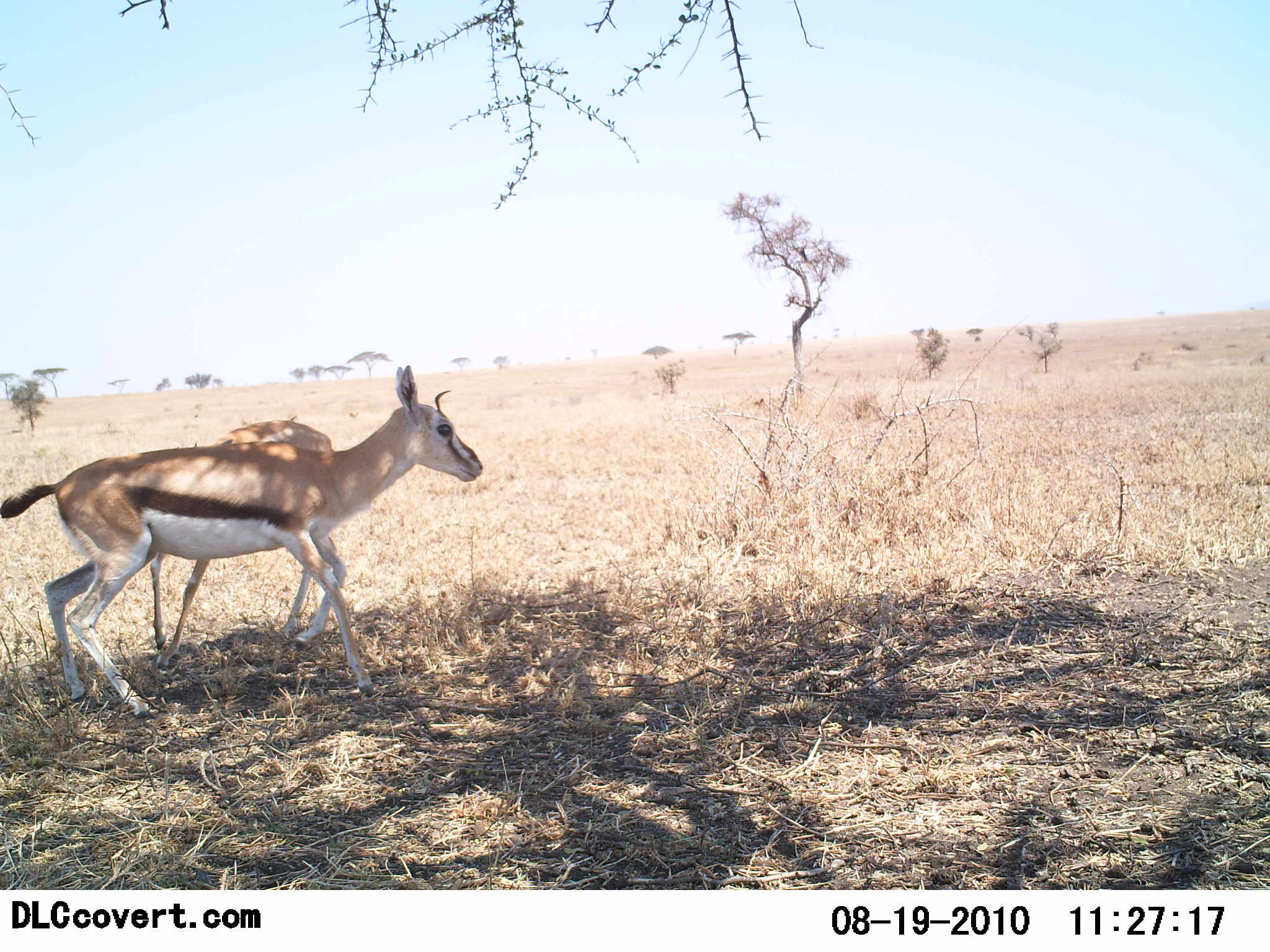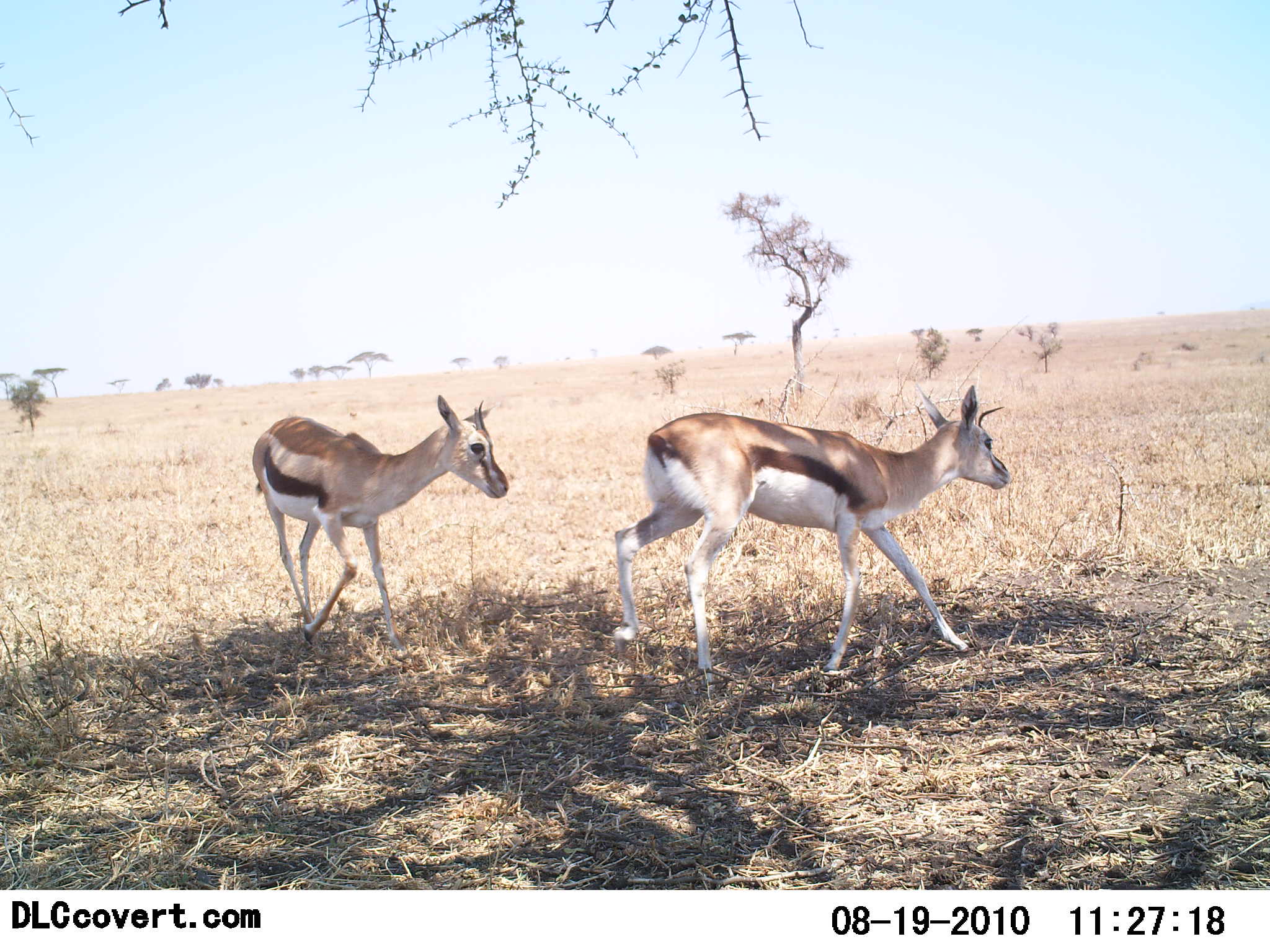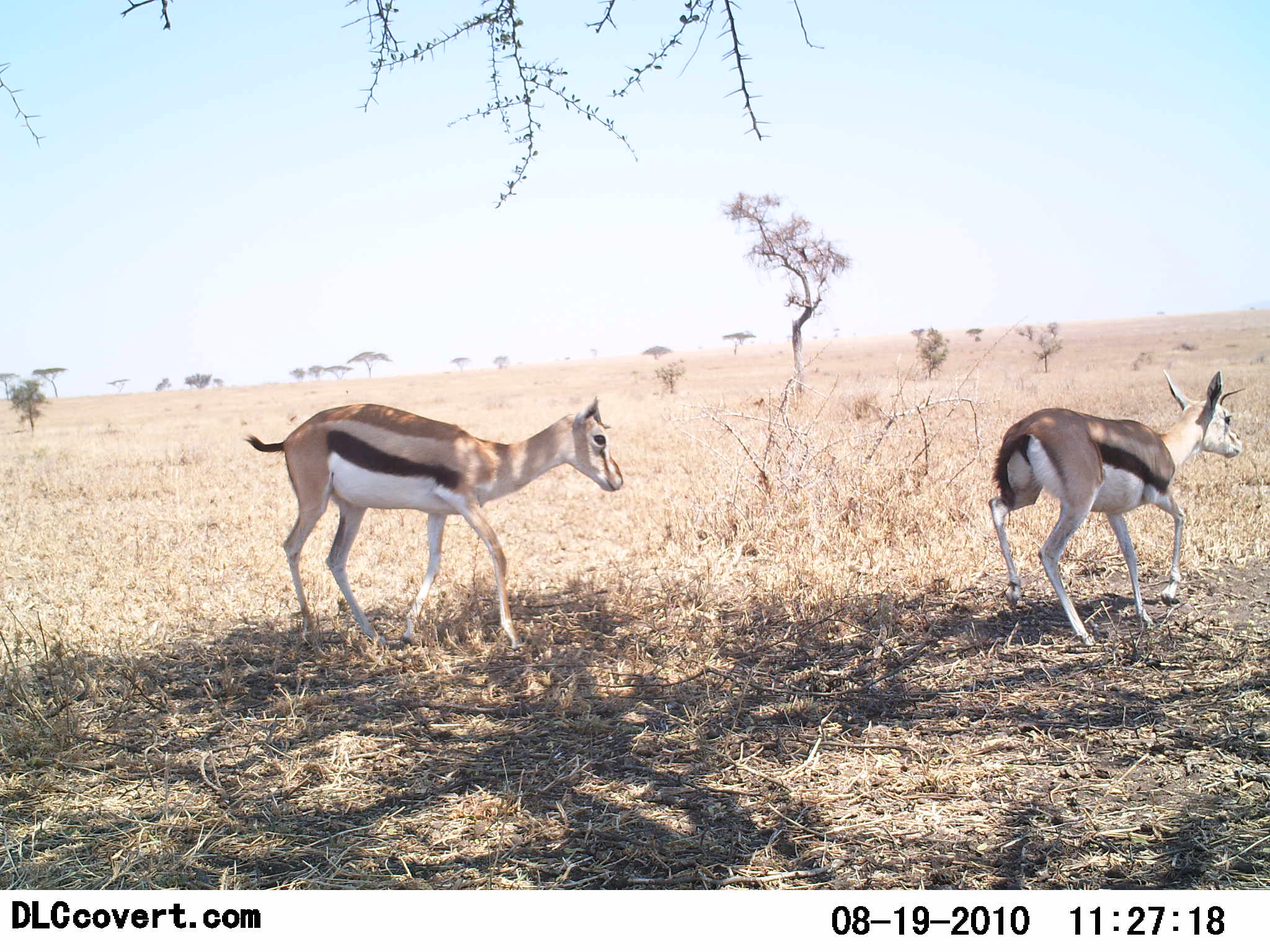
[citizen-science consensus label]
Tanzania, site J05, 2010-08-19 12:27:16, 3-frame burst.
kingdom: Animalia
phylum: Chordata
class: Mammalia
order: Artiodactyla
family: Bovidae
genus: Eudorcas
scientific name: Eudorcas thomsonii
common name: thomson's gazelle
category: gazellethomsons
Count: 2.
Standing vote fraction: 5%.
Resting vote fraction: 0%.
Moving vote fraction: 100%.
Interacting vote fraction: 5%.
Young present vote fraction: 19%.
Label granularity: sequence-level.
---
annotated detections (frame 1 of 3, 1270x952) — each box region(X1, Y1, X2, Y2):
animal: region(0, 363, 487, 722); region(147, 417, 339, 670)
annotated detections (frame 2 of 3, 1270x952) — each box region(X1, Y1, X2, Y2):
animal: region(611, 383, 1013, 694); region(249, 392, 510, 653)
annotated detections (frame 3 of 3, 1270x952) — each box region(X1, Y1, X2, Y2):
animal: region(242, 394, 624, 651); region(988, 367, 1248, 650)